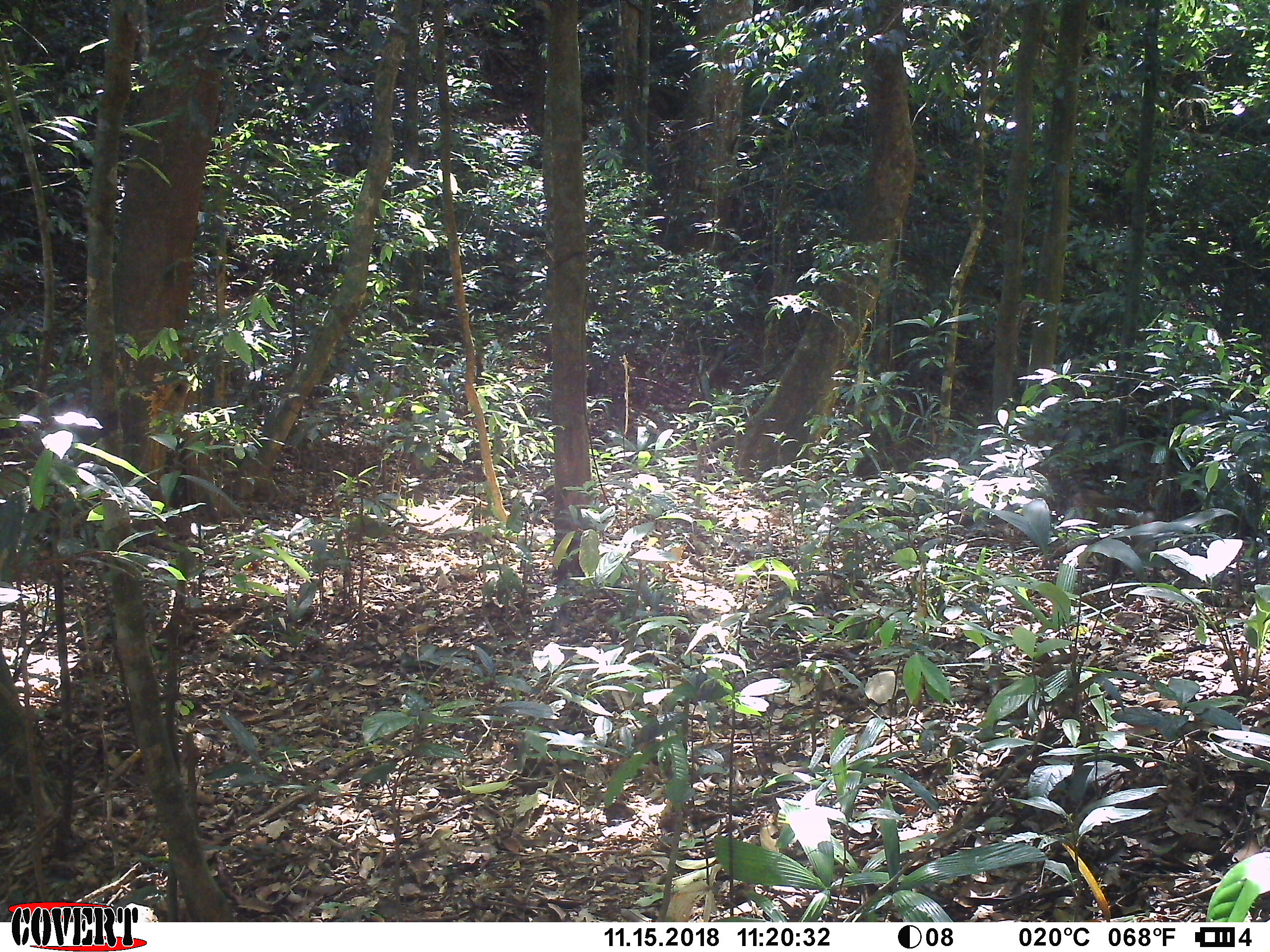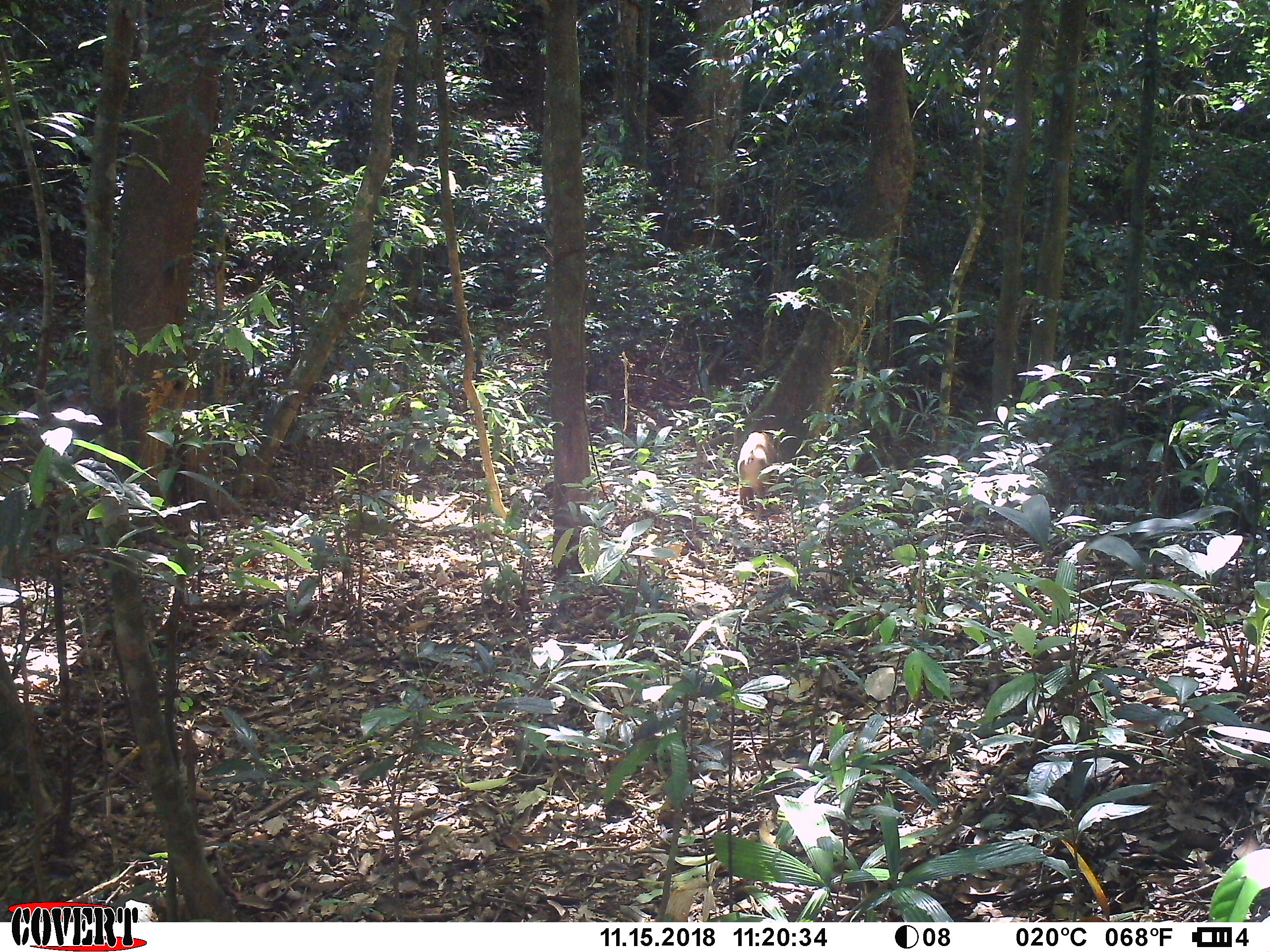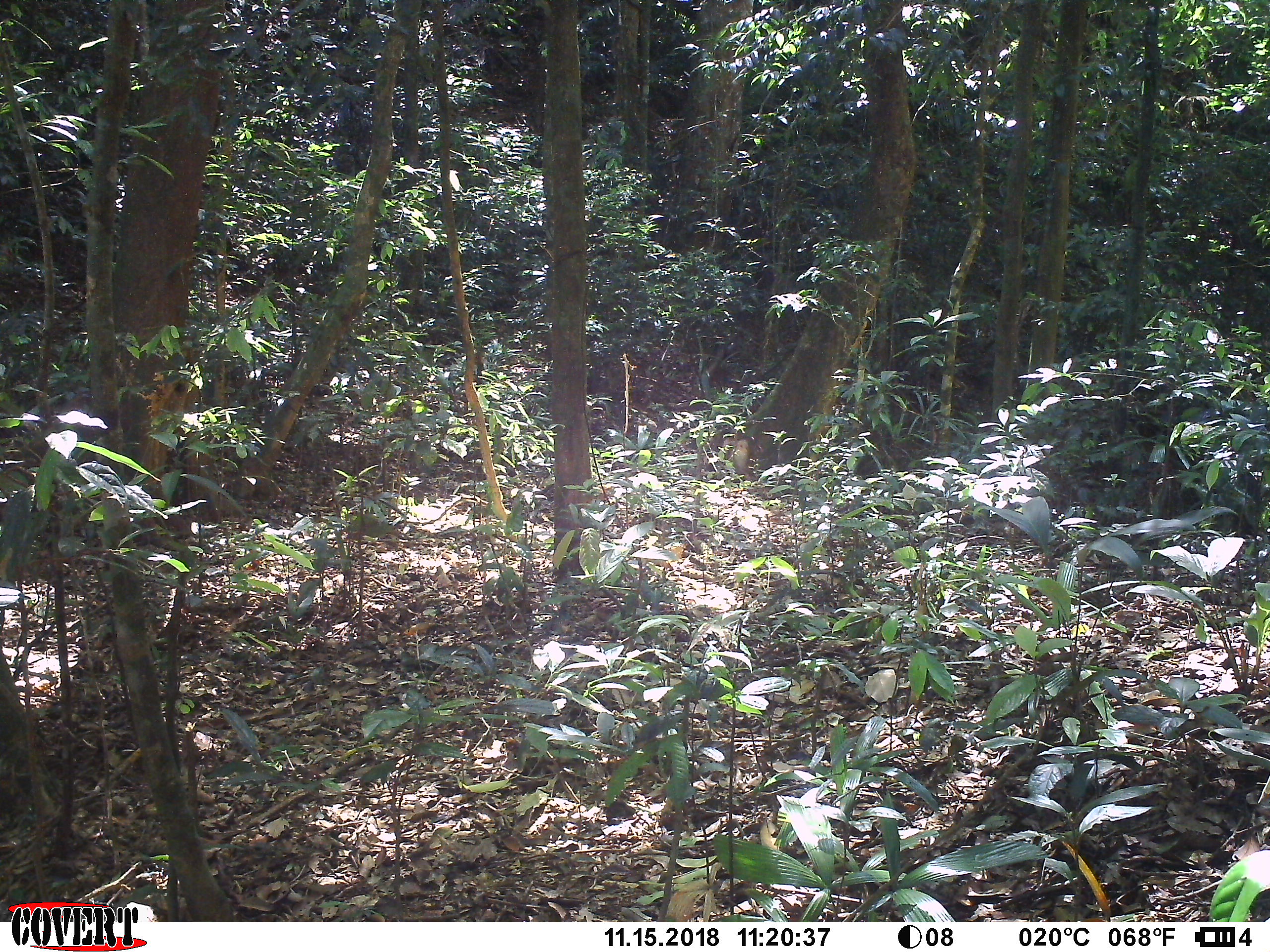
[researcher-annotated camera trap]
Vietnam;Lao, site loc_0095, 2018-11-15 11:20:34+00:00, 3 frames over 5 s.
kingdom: Animalia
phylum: Chordata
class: Mammalia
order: Primates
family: Cercopithecidae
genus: Macaca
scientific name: Macaca nemestrina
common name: pig-tailed macaque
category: pig tailed macaque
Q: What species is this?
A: Pig tailed macaque (pig-tailed macaque) (Macaca nemestrina).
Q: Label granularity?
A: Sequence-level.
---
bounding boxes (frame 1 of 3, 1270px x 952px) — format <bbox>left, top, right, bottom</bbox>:
pig tailed macaque: <bbox>1050, 488, 1158, 584</bbox>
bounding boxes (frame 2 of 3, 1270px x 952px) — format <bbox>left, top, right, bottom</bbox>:
pig tailed macaque: <bbox>737, 431, 777, 513</bbox>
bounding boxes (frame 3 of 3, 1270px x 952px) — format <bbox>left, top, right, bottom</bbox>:
pig tailed macaque: <bbox>703, 429, 763, 482</bbox>